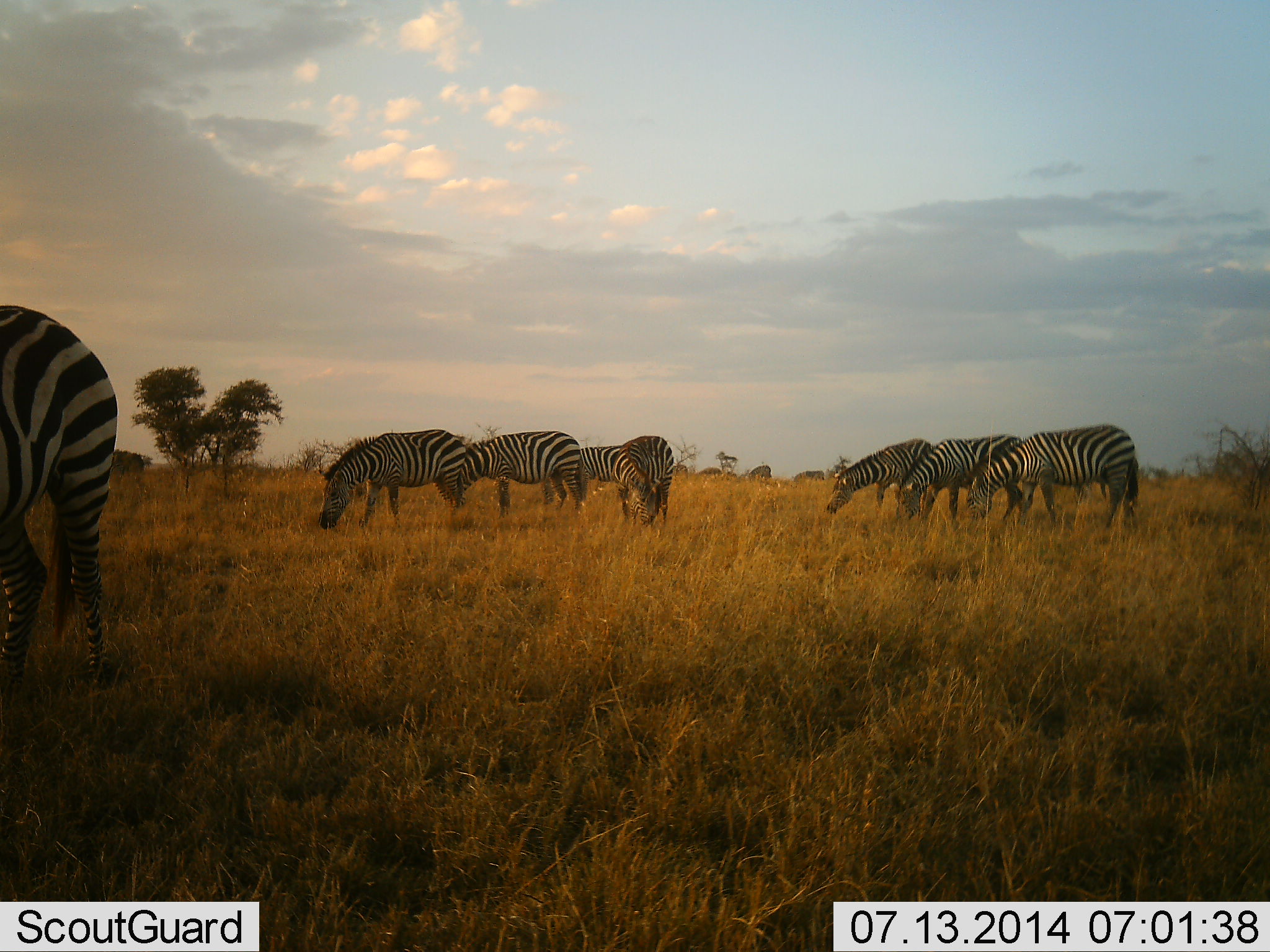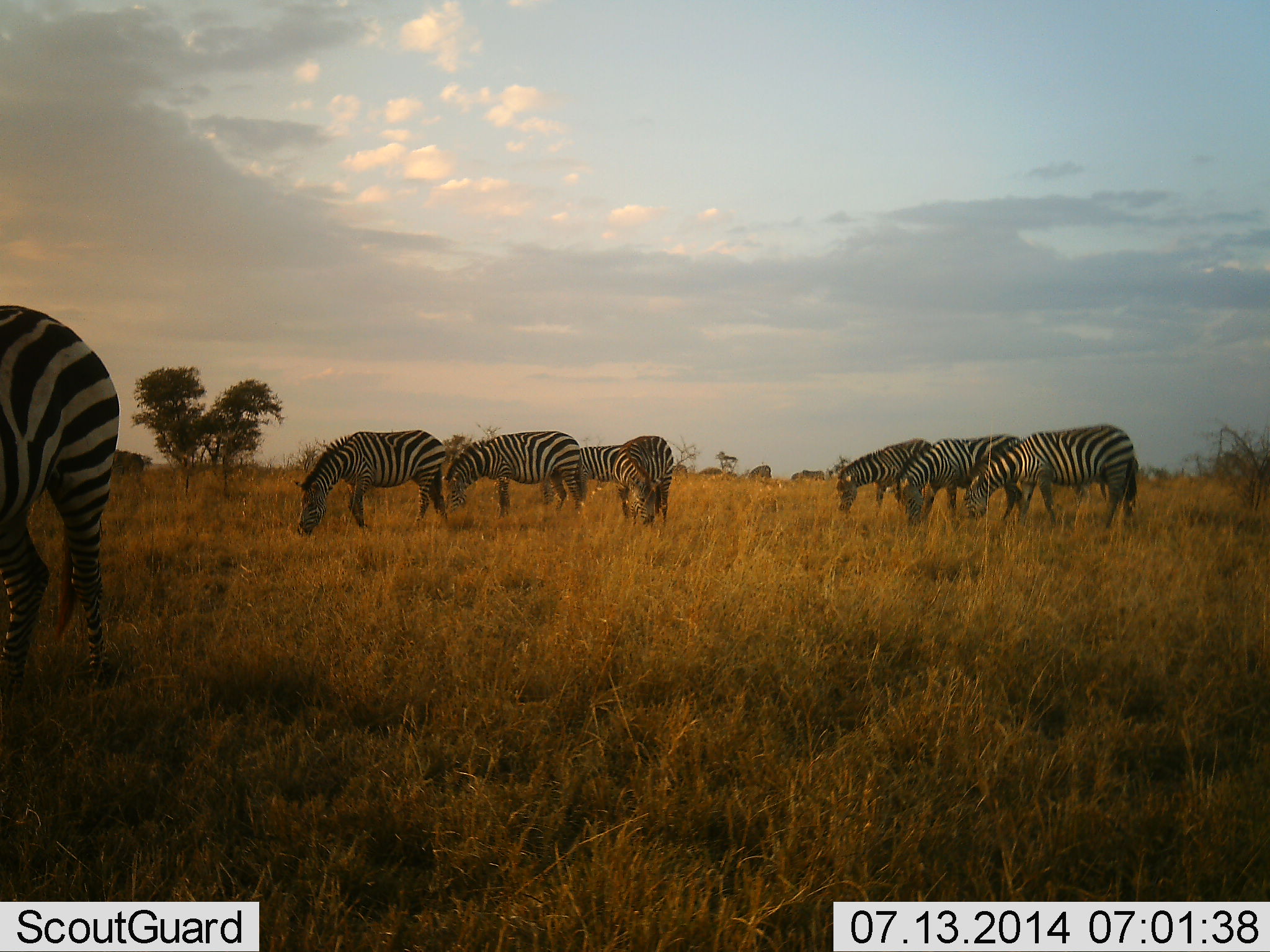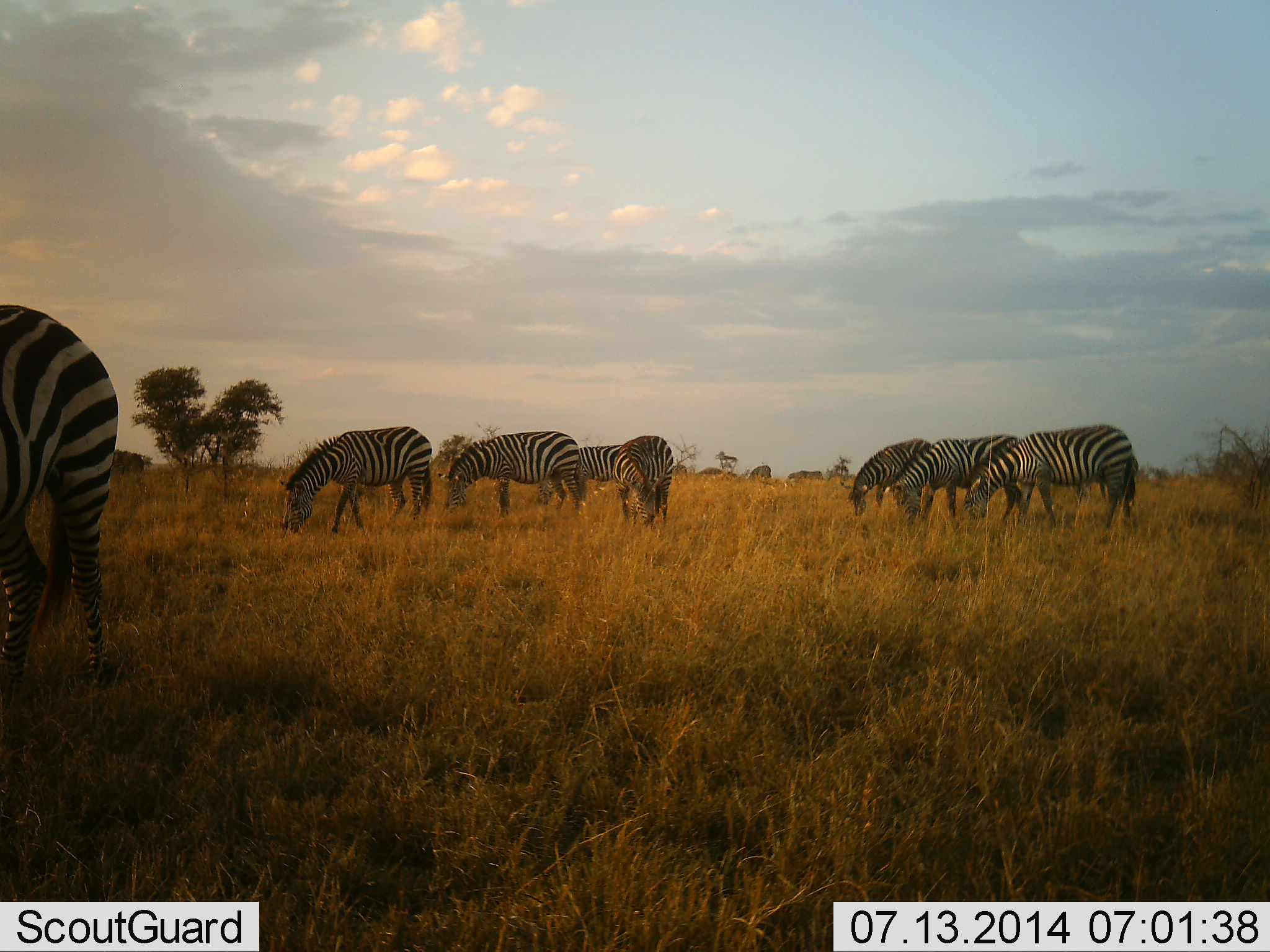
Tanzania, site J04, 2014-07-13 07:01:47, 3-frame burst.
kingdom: Animalia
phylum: Chordata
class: Mammalia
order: Perissodactyla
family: Equidae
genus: Equus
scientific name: Equus quagga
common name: plains zebra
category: zebra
Zebra (plains zebra) (Equus quagga), count 8. Behavior (volunteer vote fractions): standing 10%, resting 0%, moving 0%, interacting 0%. Young present (vote fraction): 0%. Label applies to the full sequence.